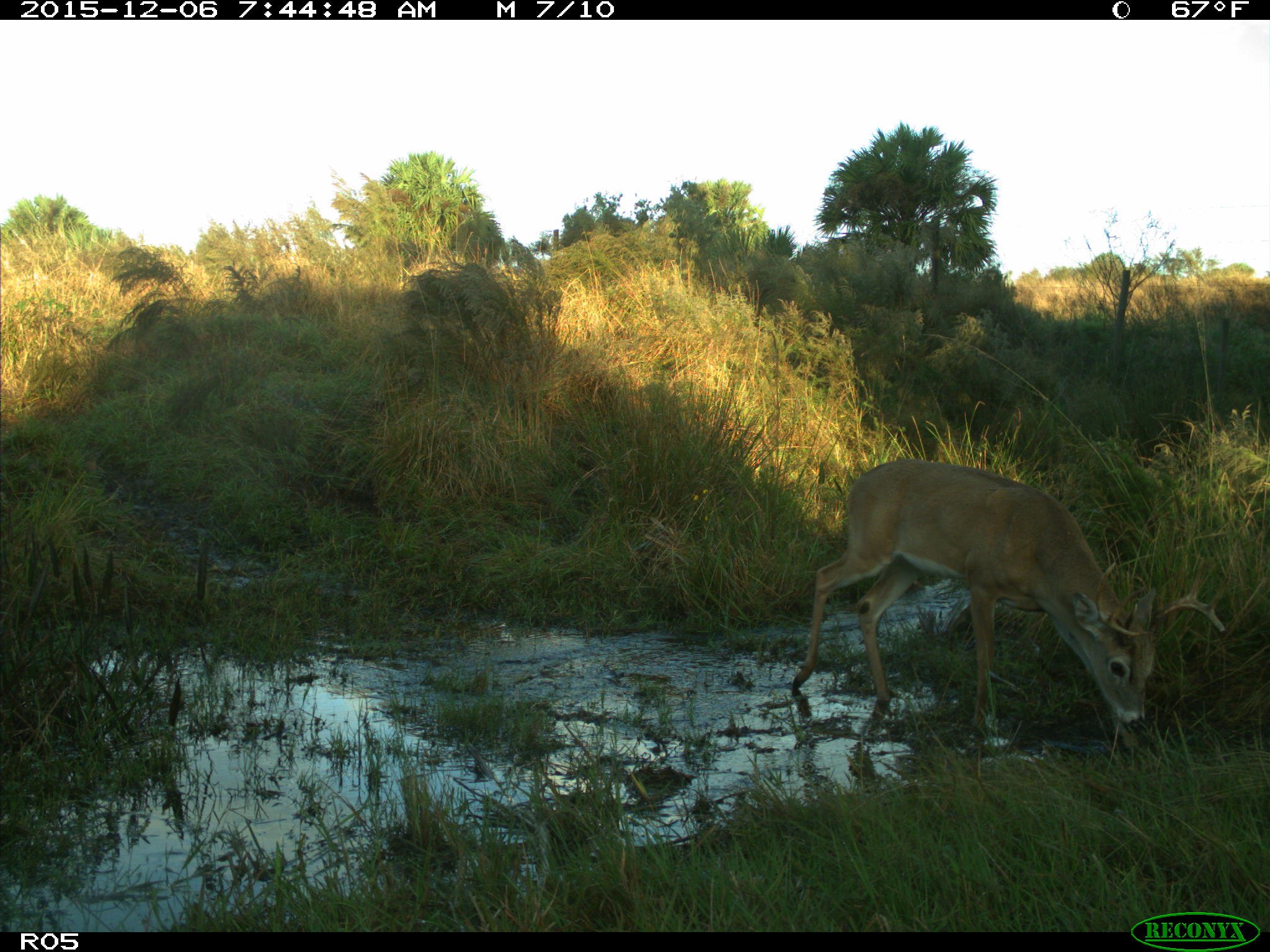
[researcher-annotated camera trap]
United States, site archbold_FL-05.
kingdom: Animalia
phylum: Chordata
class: Mammalia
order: Artiodactyla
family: Cervidae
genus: Odocoileus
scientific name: Odocoileus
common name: deer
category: unidentified deer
Unidentified deer (deer) (Odocoileus).